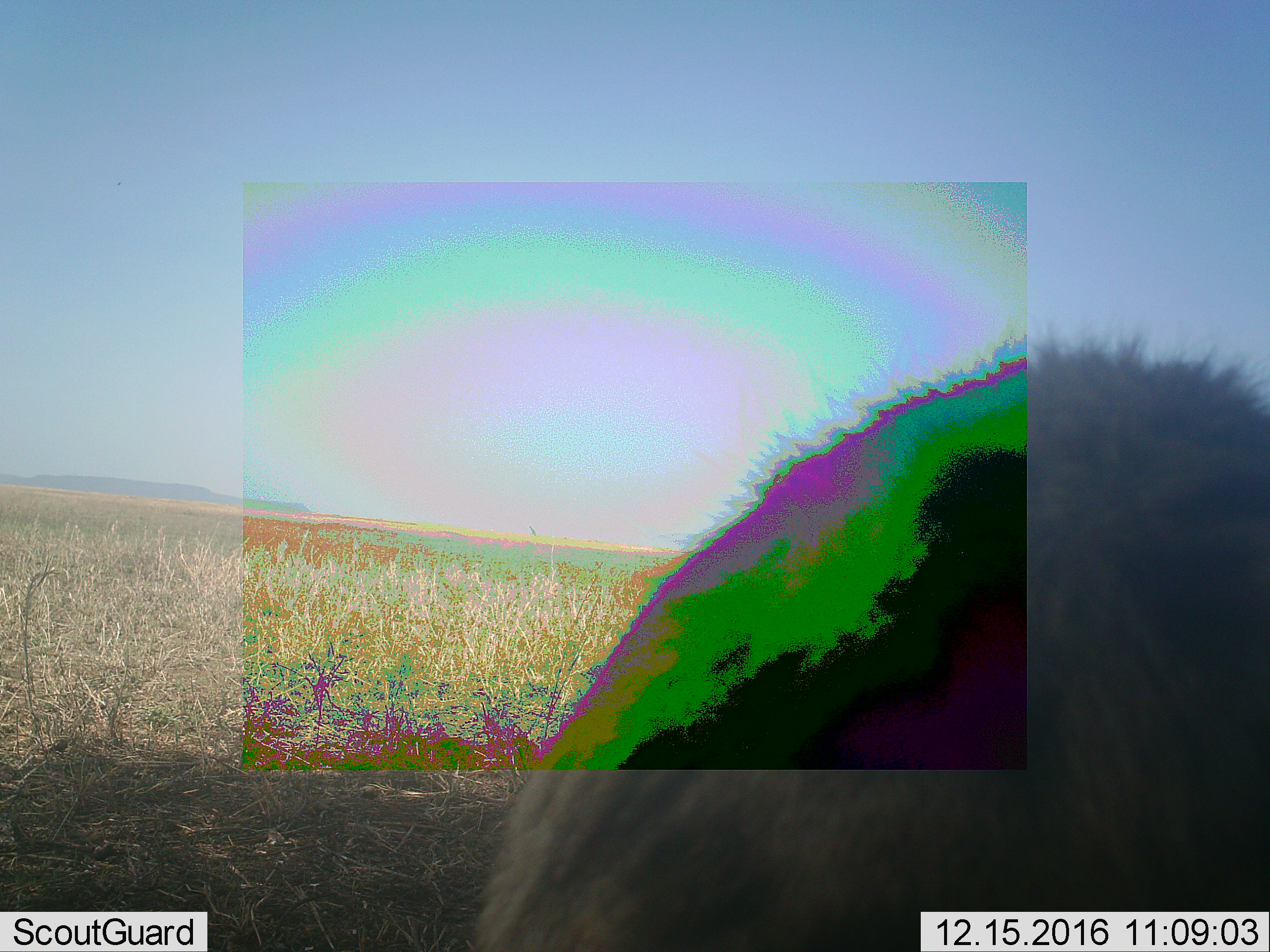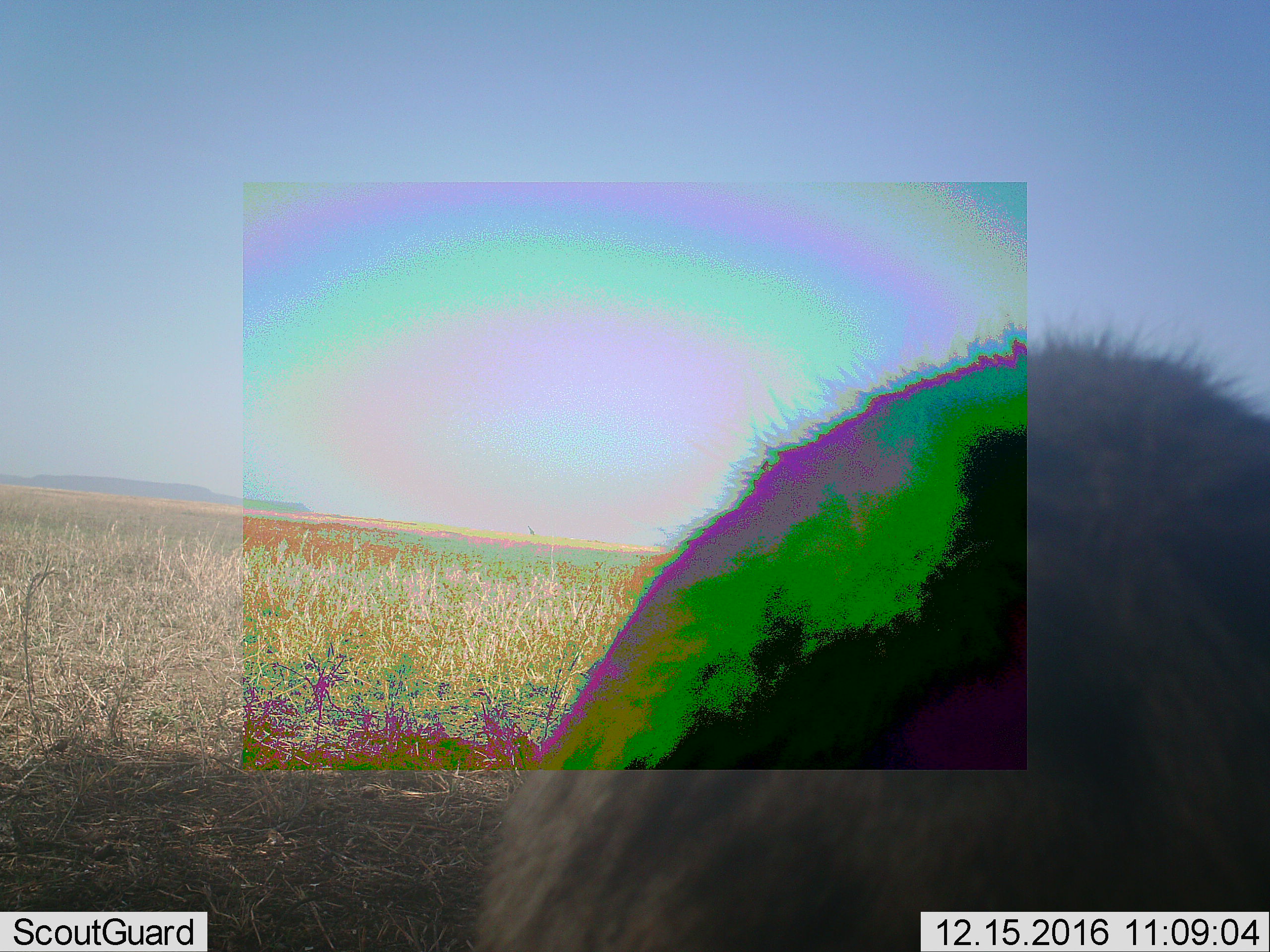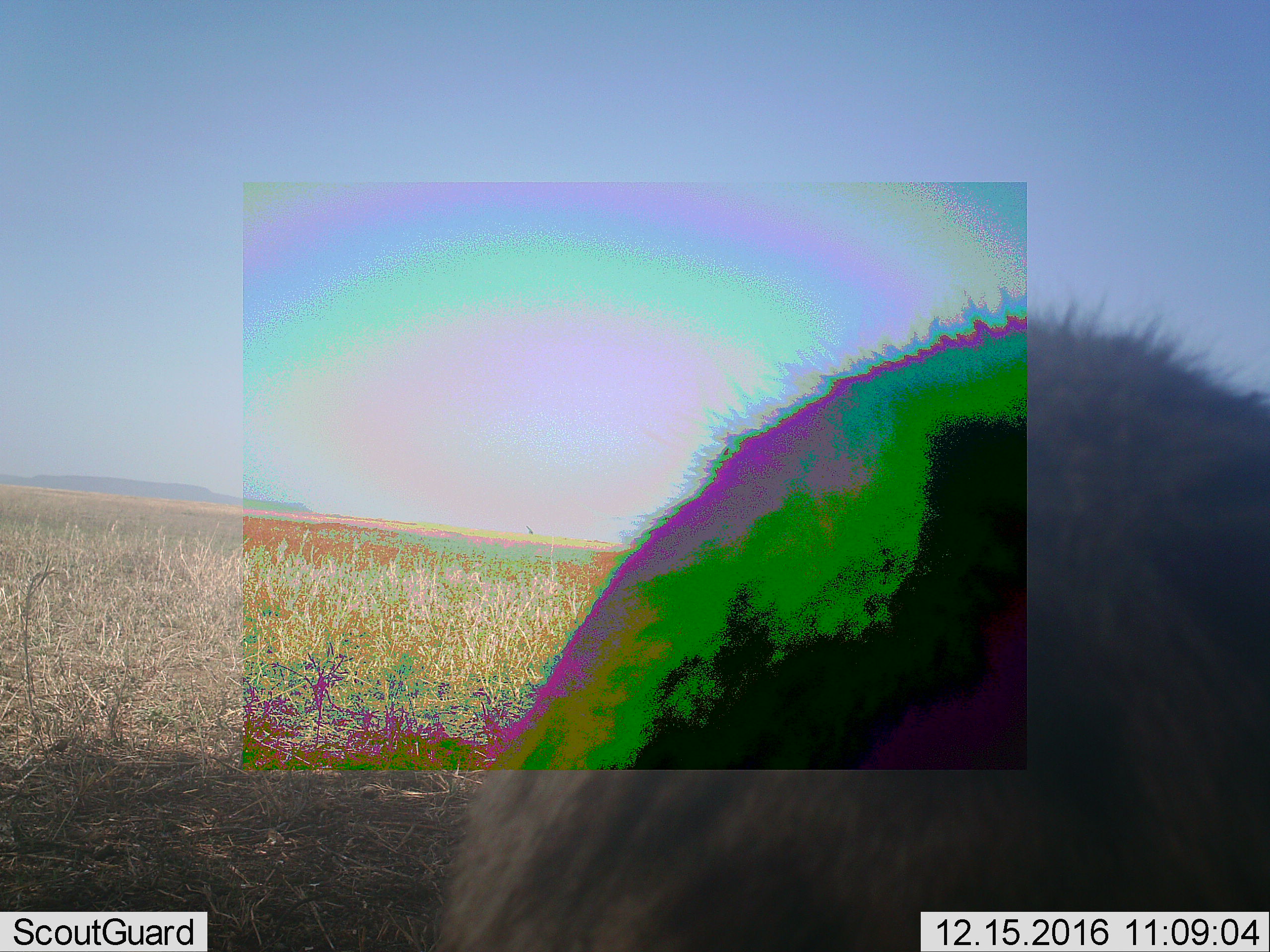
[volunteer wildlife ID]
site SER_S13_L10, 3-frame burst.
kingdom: Animalia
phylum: Chordata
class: Mammalia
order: Carnivora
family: Hyaenidae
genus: Crocuta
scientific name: Crocuta crocuta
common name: spotted hyena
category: hyenaspotted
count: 1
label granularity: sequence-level